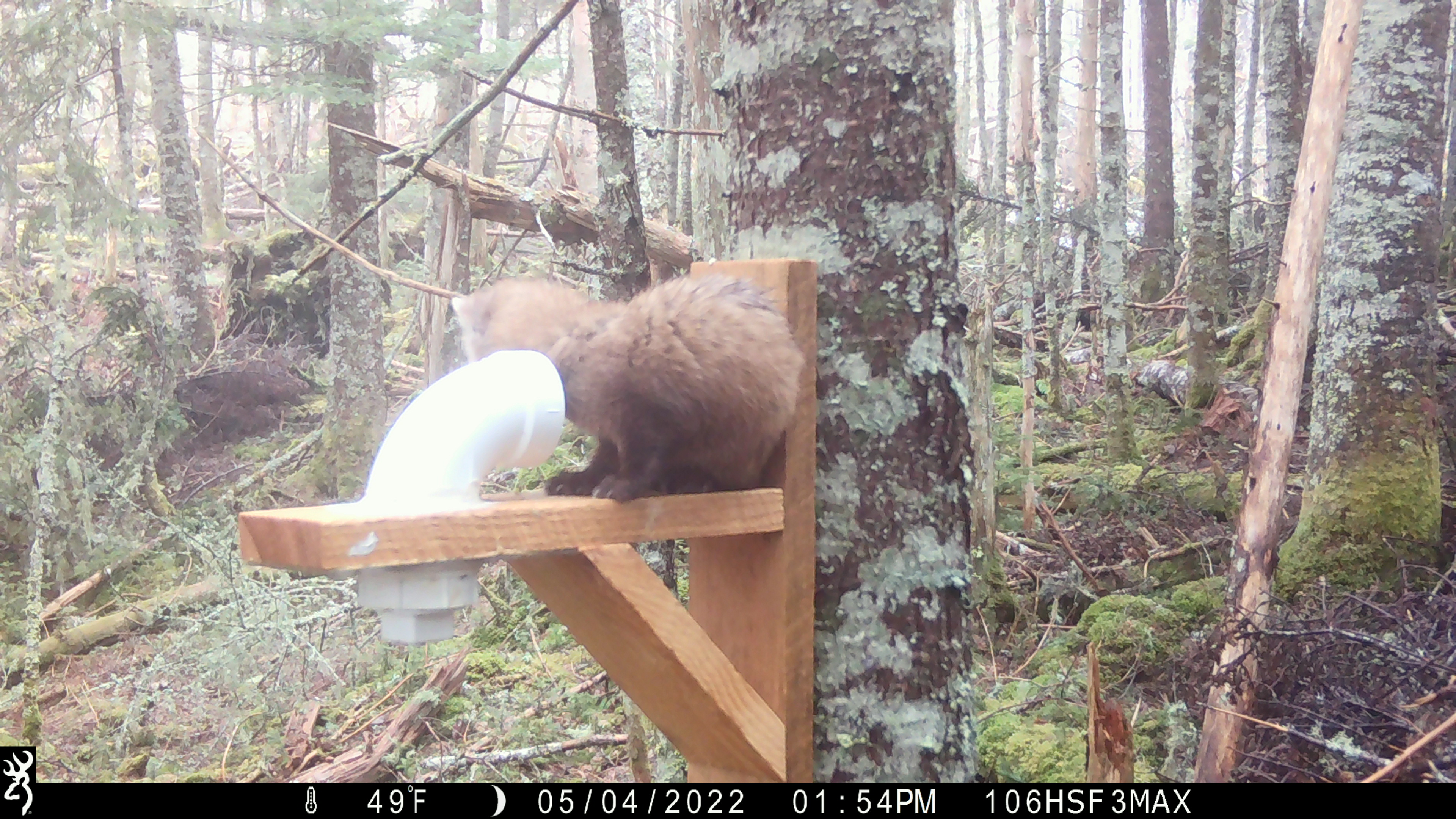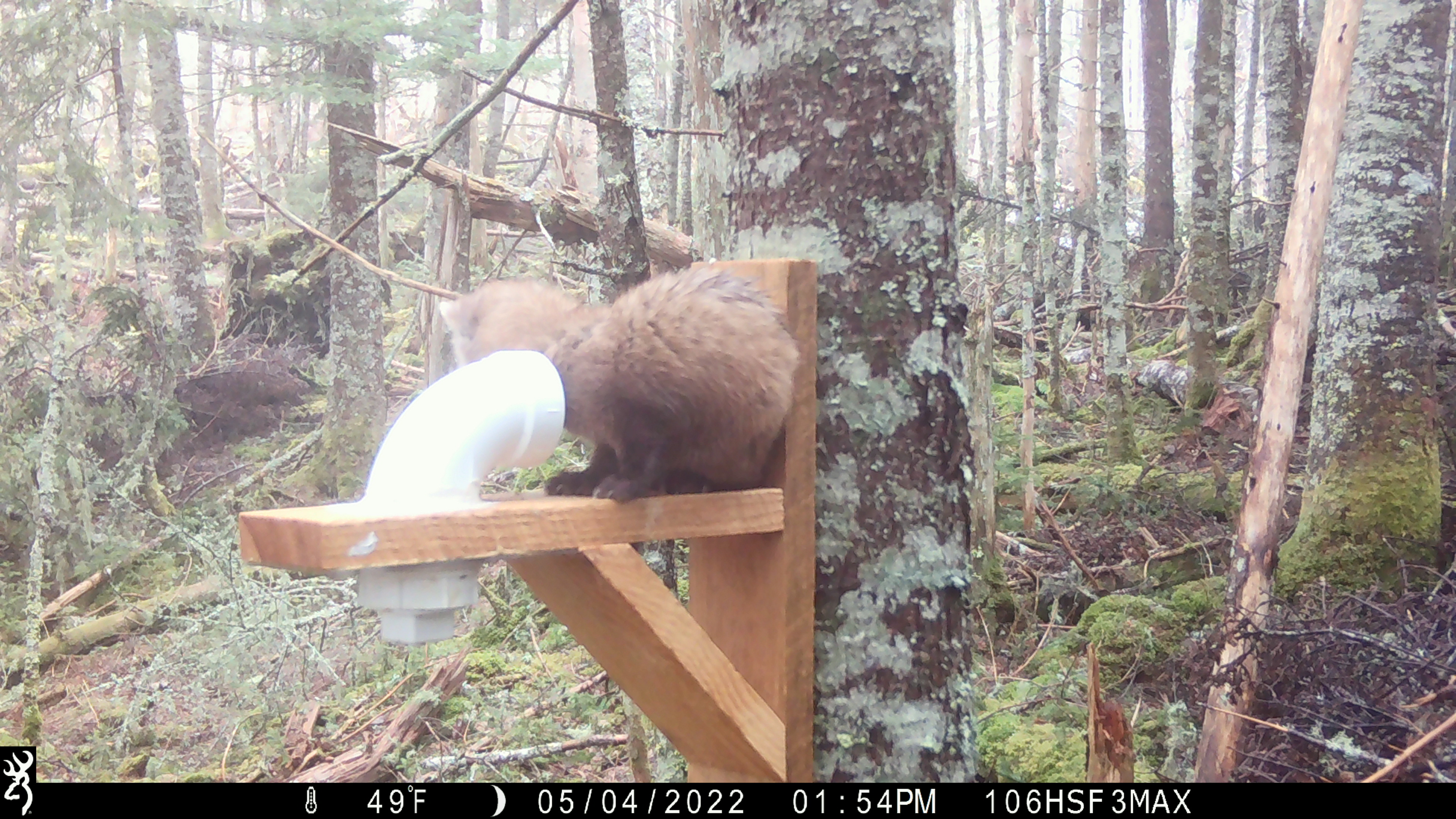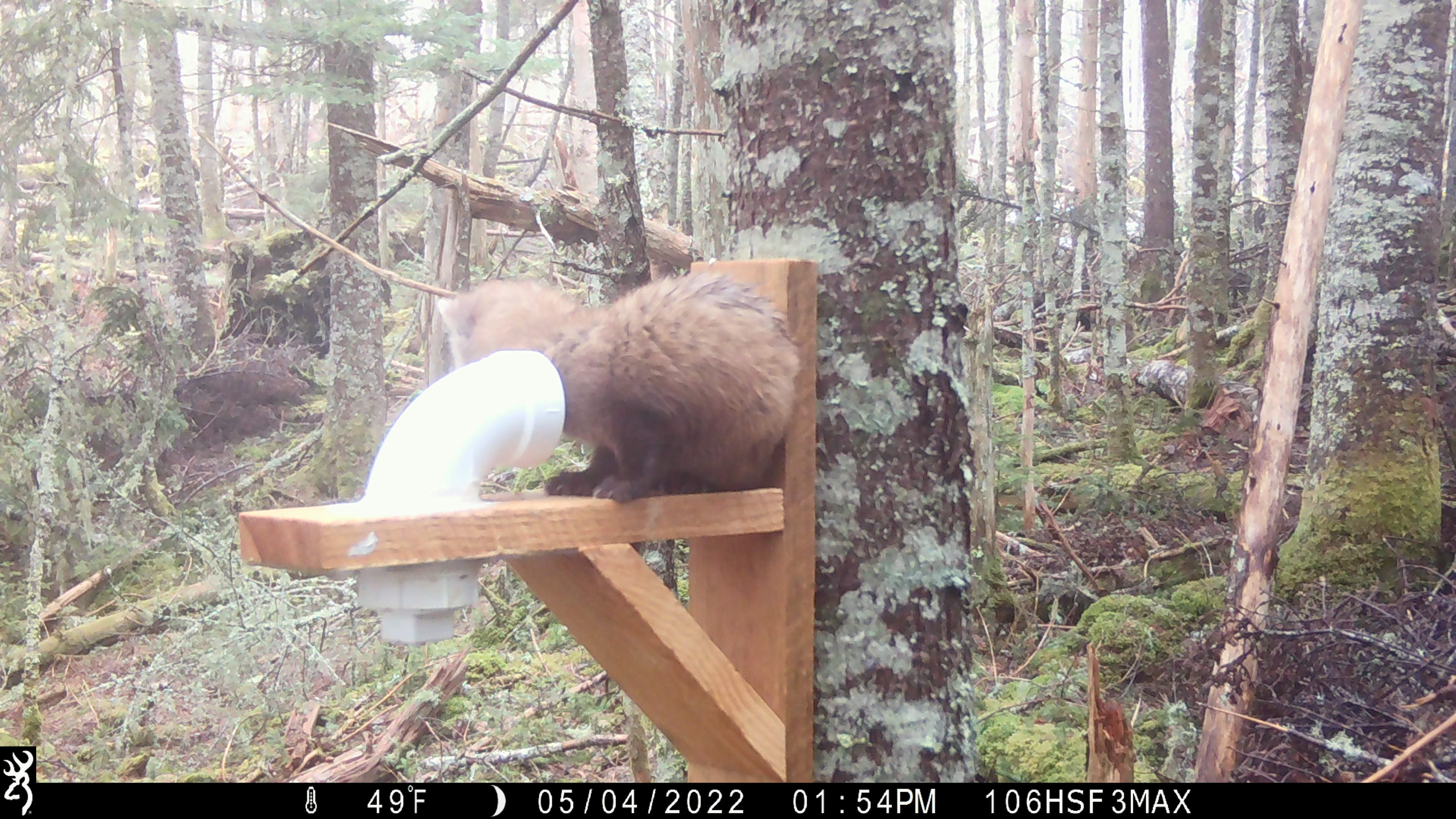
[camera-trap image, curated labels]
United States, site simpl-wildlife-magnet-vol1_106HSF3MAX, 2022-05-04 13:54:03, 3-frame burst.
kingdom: Animalia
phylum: Chordata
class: Mammalia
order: Carnivora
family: Mustelidae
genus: Martes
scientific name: Martes americana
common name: american marten